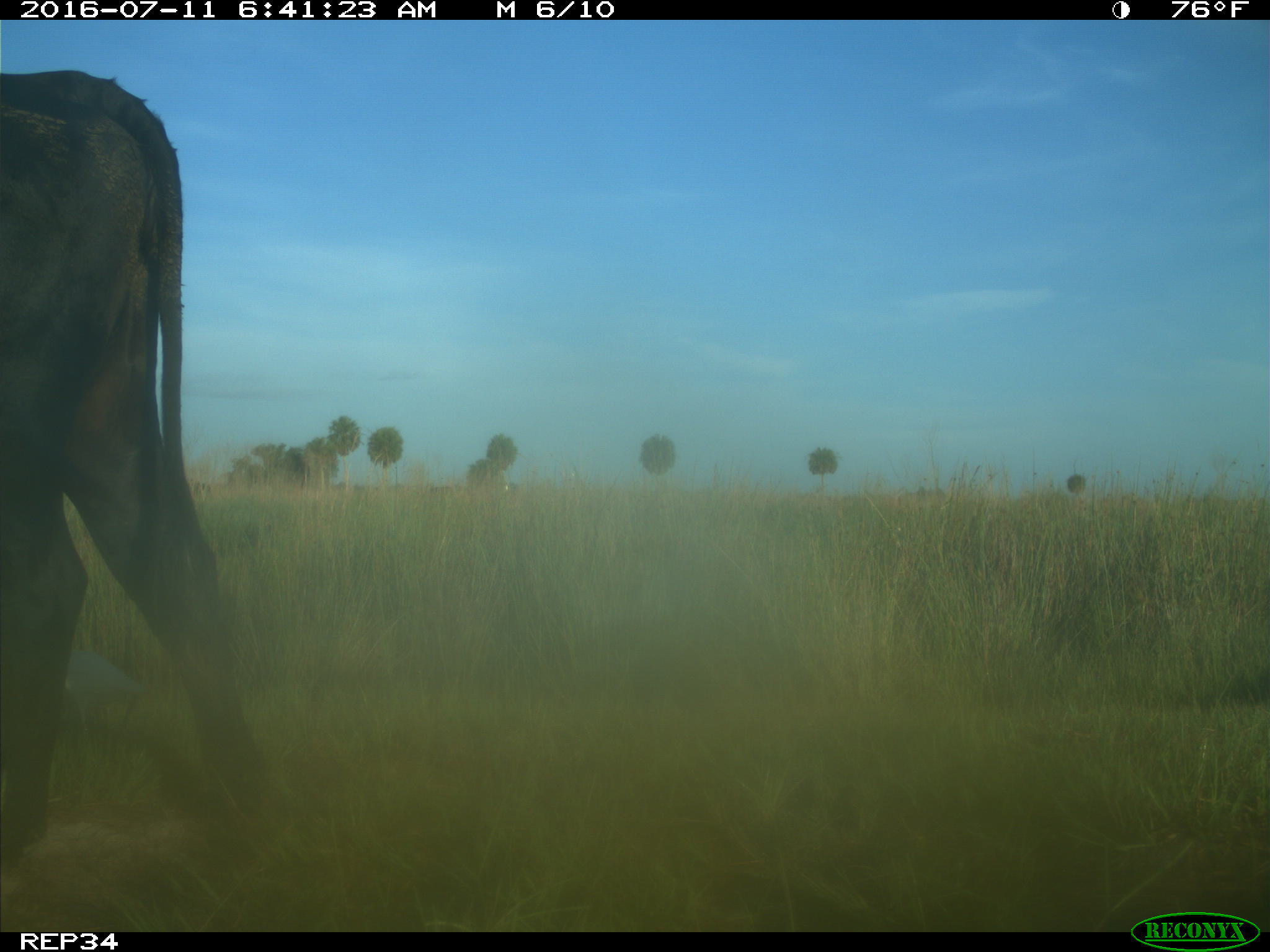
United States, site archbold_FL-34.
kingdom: Animalia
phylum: Chordata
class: Mammalia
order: Artiodactyla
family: Bovidae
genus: Bos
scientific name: Bos taurus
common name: domestic cow